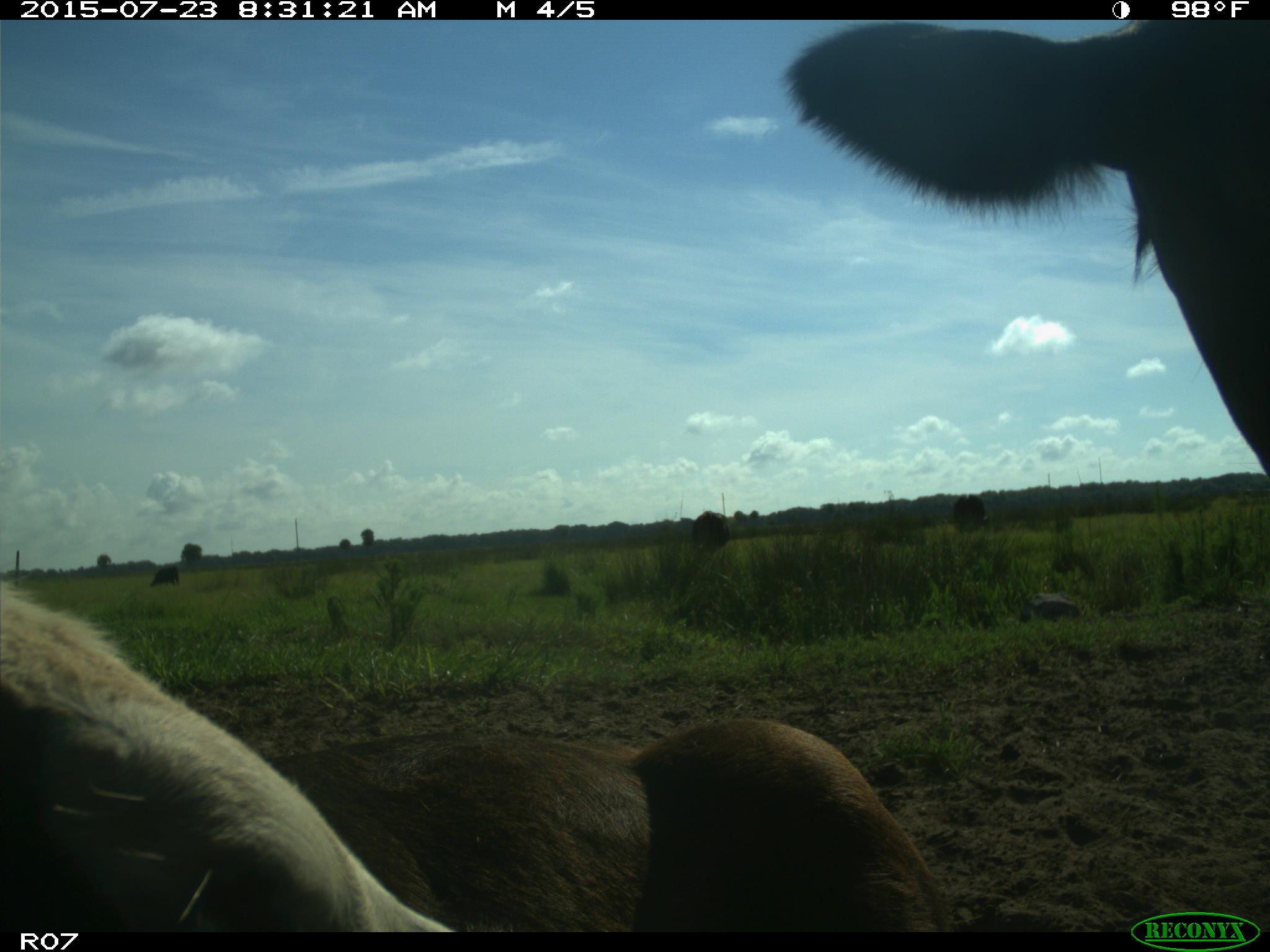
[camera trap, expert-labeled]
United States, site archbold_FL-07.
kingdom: Animalia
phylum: Chordata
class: Mammalia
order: Artiodactyla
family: Bovidae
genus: Bos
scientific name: Bos taurus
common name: domestic cow